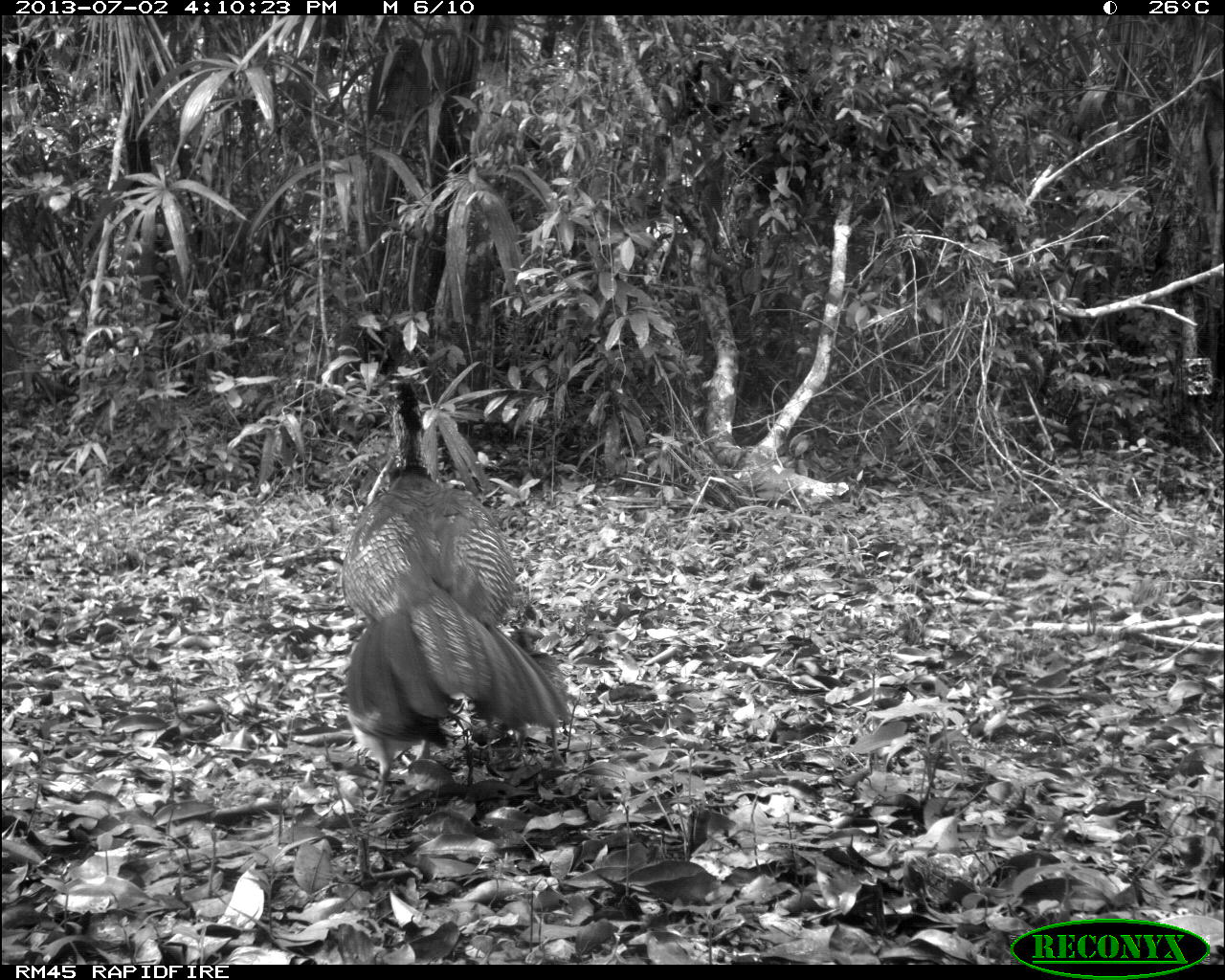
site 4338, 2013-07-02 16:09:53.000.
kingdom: Animalia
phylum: Chordata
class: Aves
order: Galliformes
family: Cracidae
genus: Crax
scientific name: Crax rubra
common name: great curassow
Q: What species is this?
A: Crax rubra (great curassow).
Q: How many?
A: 1.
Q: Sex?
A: Female.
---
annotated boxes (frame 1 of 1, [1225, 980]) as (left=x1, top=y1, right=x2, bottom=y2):
crax rubra: (left=339, top=376, right=573, bottom=813); (left=504, top=622, right=569, bottom=766)